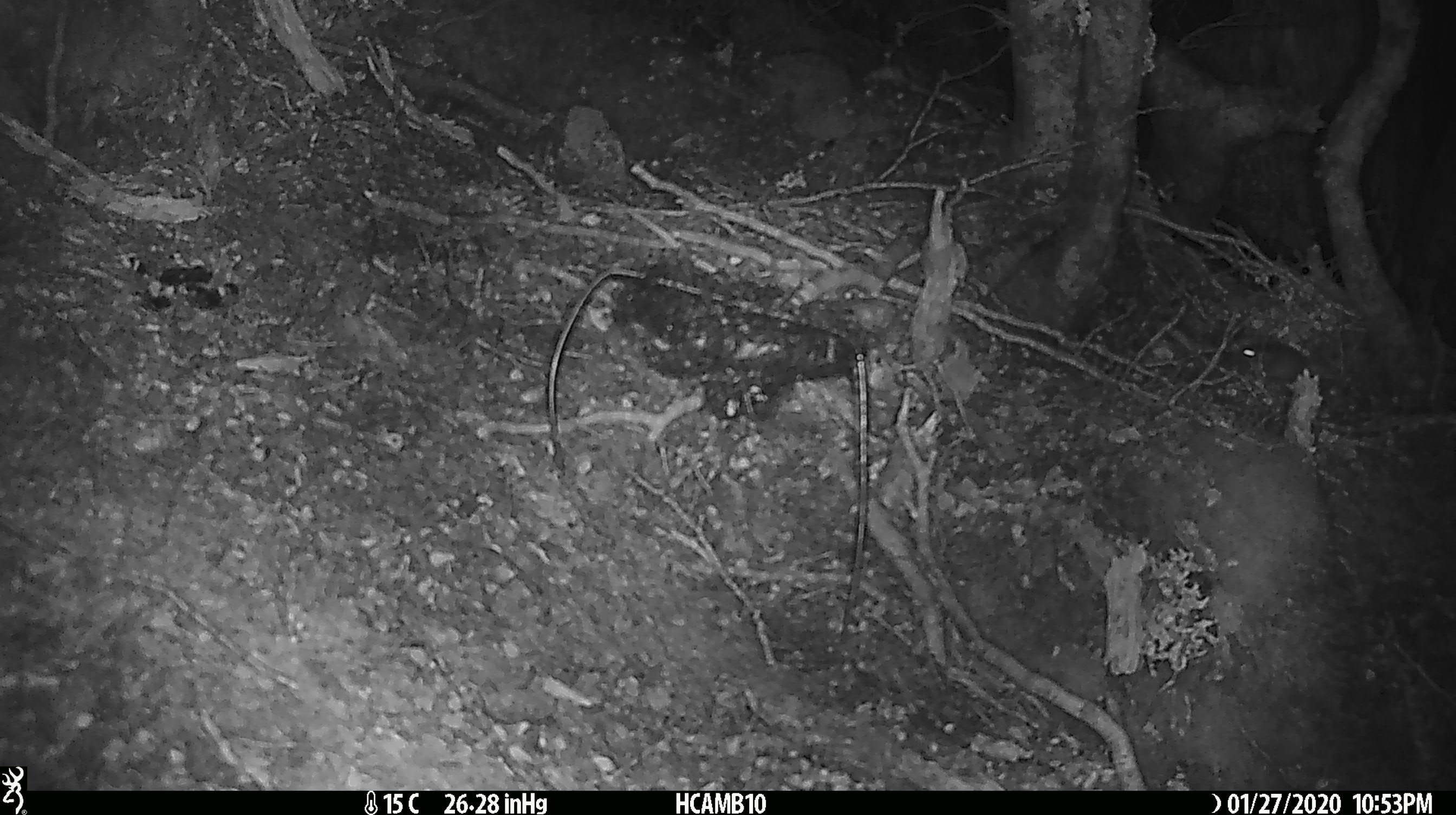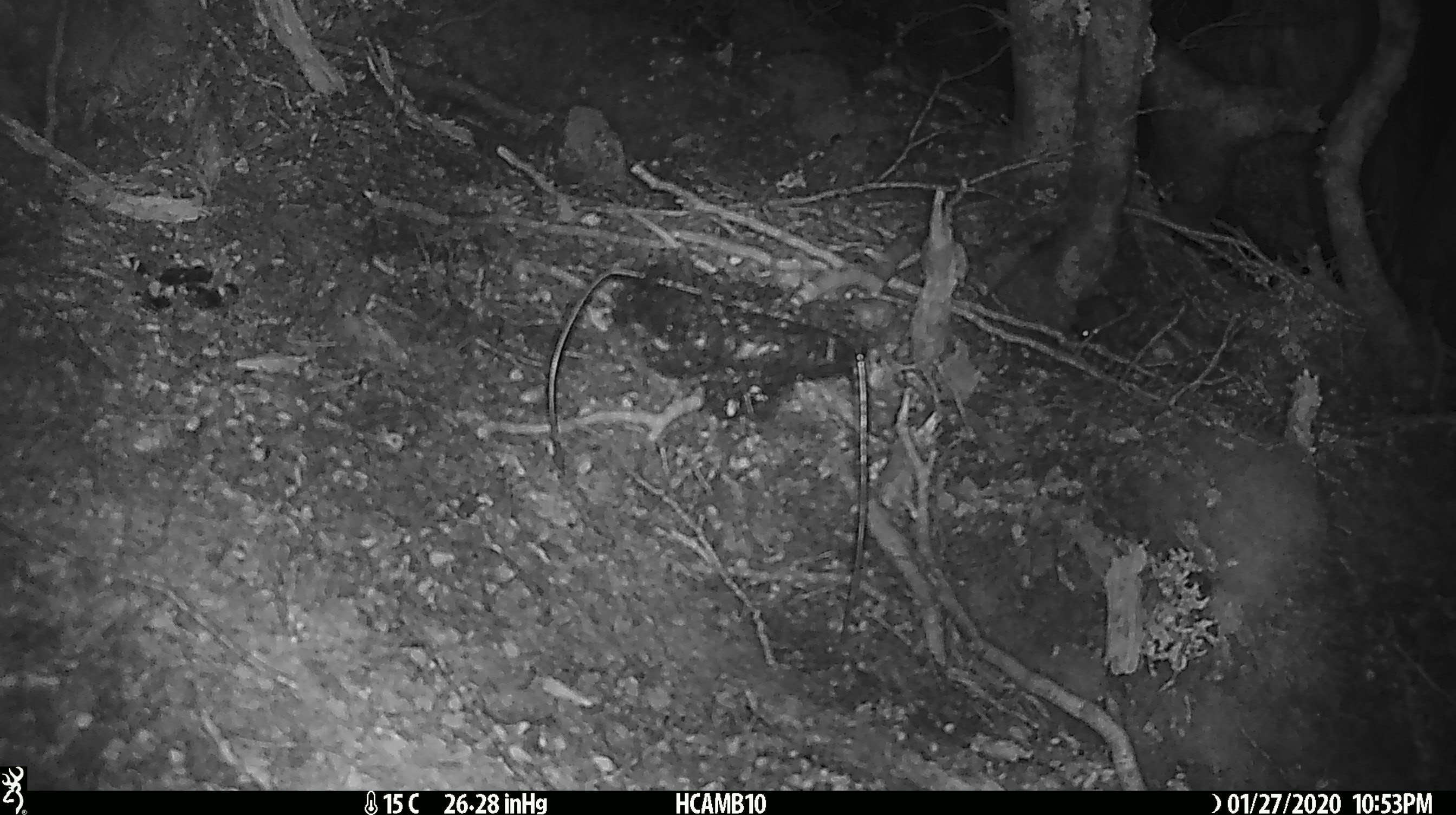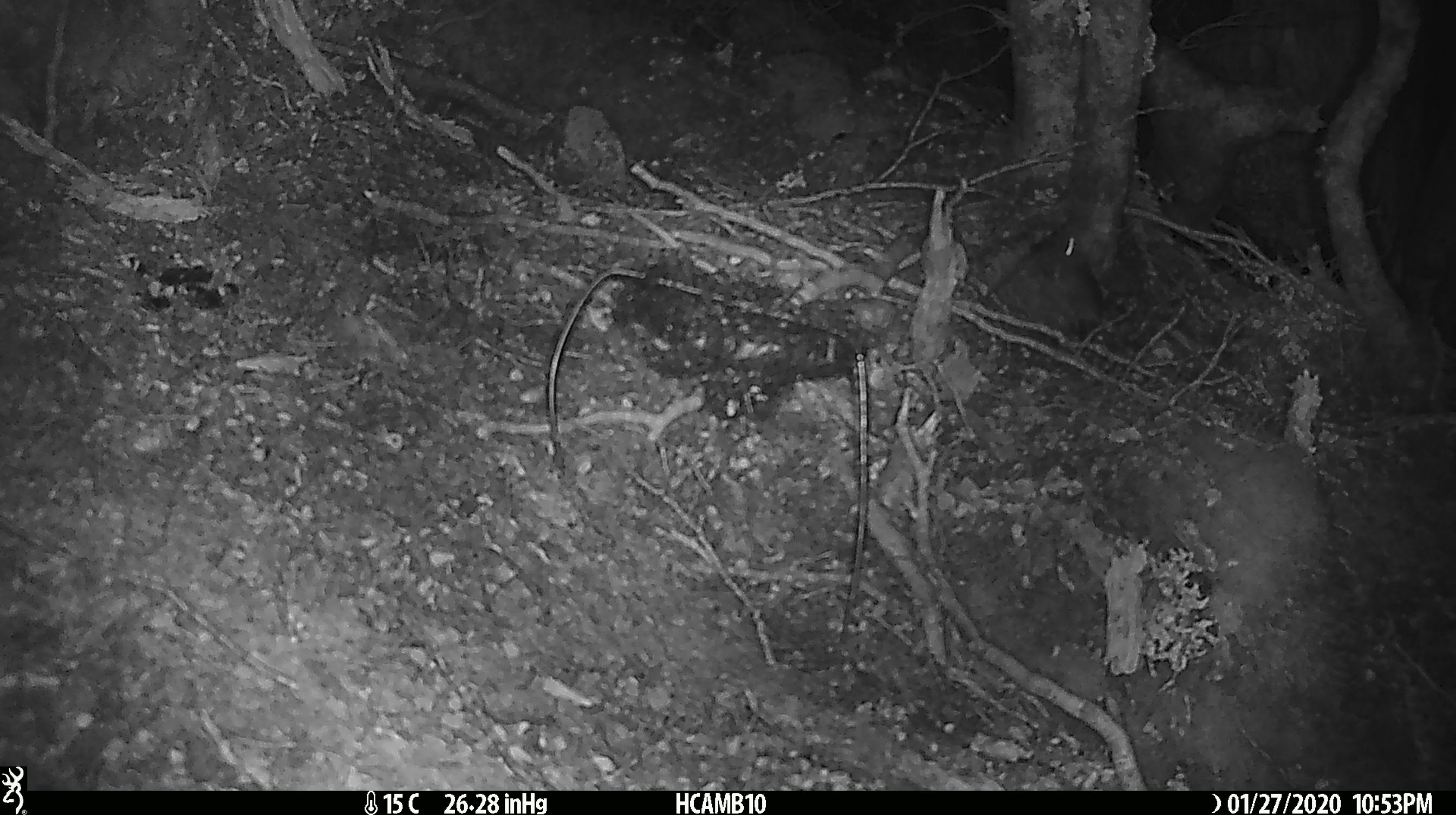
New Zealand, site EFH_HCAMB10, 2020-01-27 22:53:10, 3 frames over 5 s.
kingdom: Animalia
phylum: Chordata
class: Mammalia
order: Rodentia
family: Muridae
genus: Mus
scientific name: Mus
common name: mouse